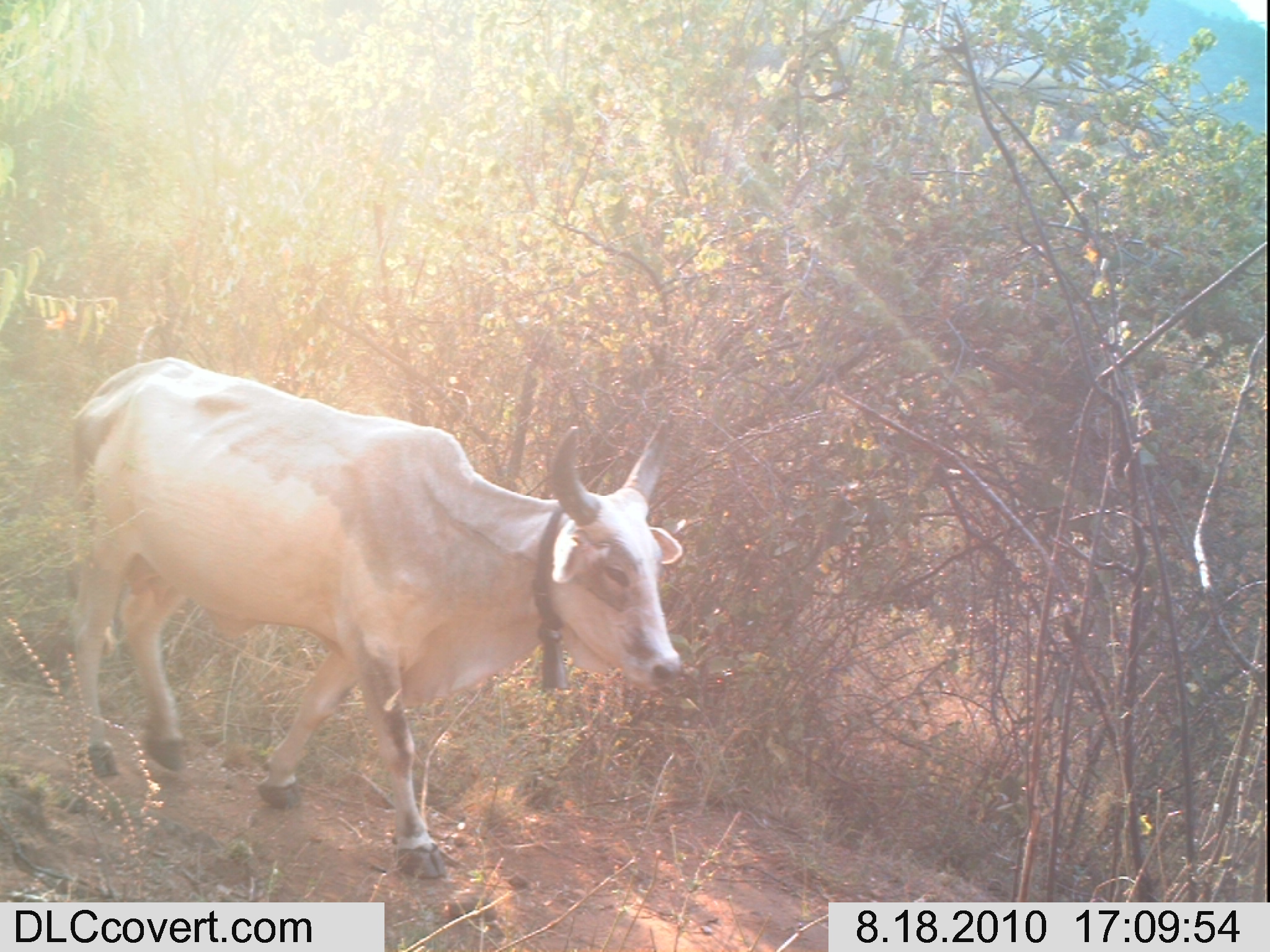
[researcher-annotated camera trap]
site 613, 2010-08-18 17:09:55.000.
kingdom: Animalia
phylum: Chordata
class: Mammalia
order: Artiodactyla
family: Bovidae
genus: Bos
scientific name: Bos taurus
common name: domestic cattle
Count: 1.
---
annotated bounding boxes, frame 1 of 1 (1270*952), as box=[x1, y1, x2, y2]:
bos taurus: box=[72, 354, 686, 882]